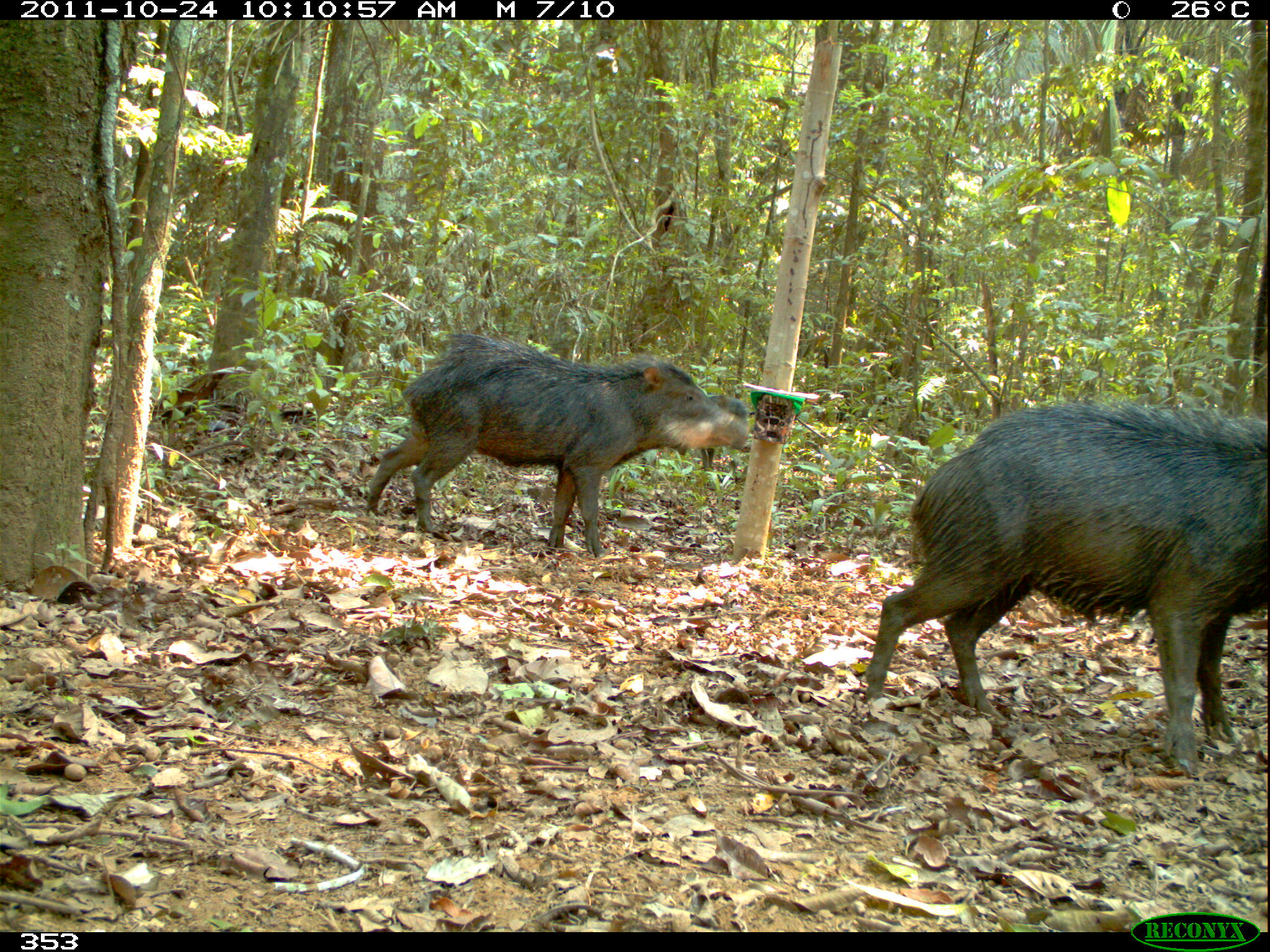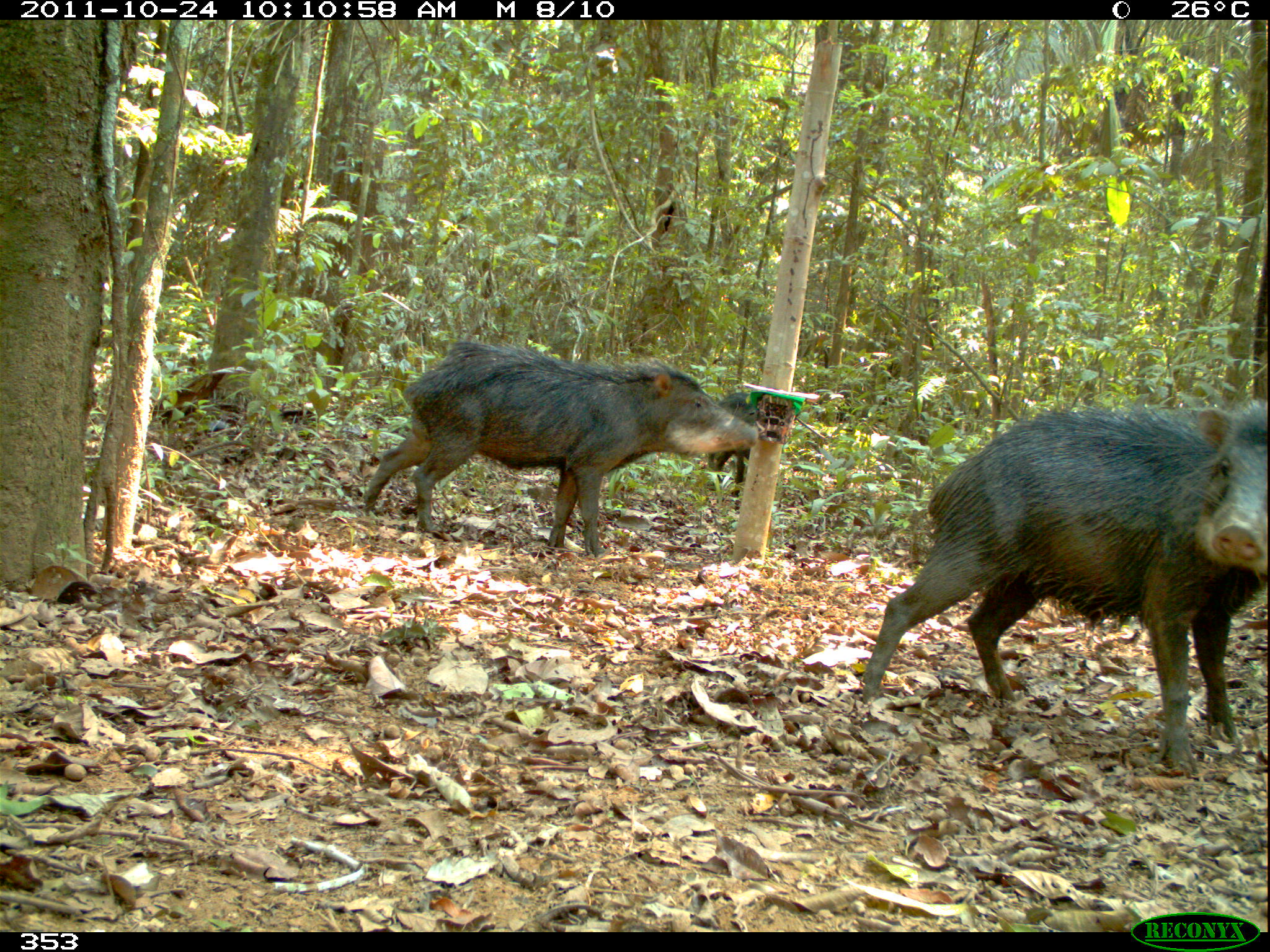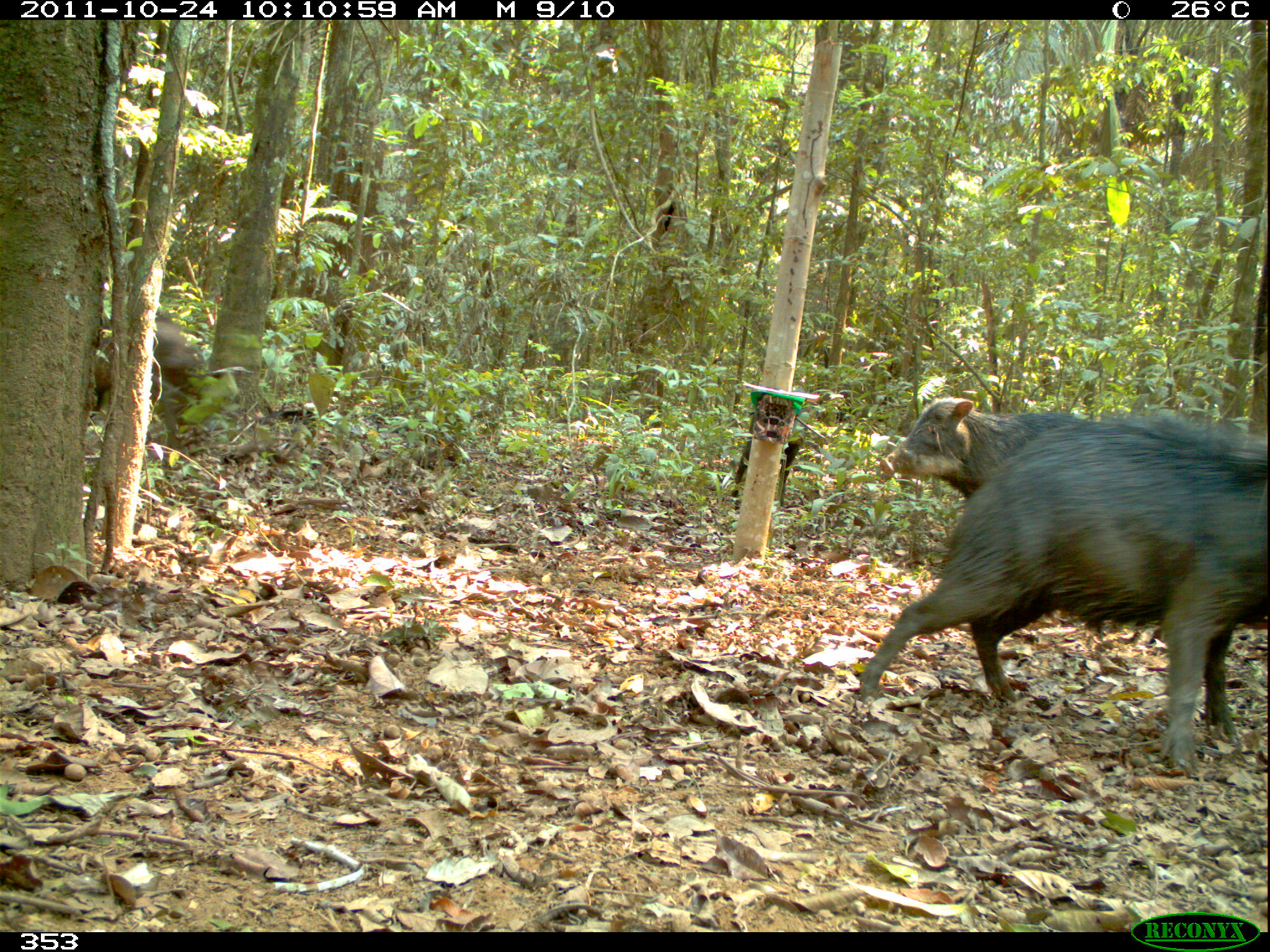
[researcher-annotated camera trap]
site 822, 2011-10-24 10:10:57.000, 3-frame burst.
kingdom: Animalia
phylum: Chordata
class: Mammalia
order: Artiodactyla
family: Tayassuidae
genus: Tayassu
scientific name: Tayassu pecari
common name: white-lipped peccary